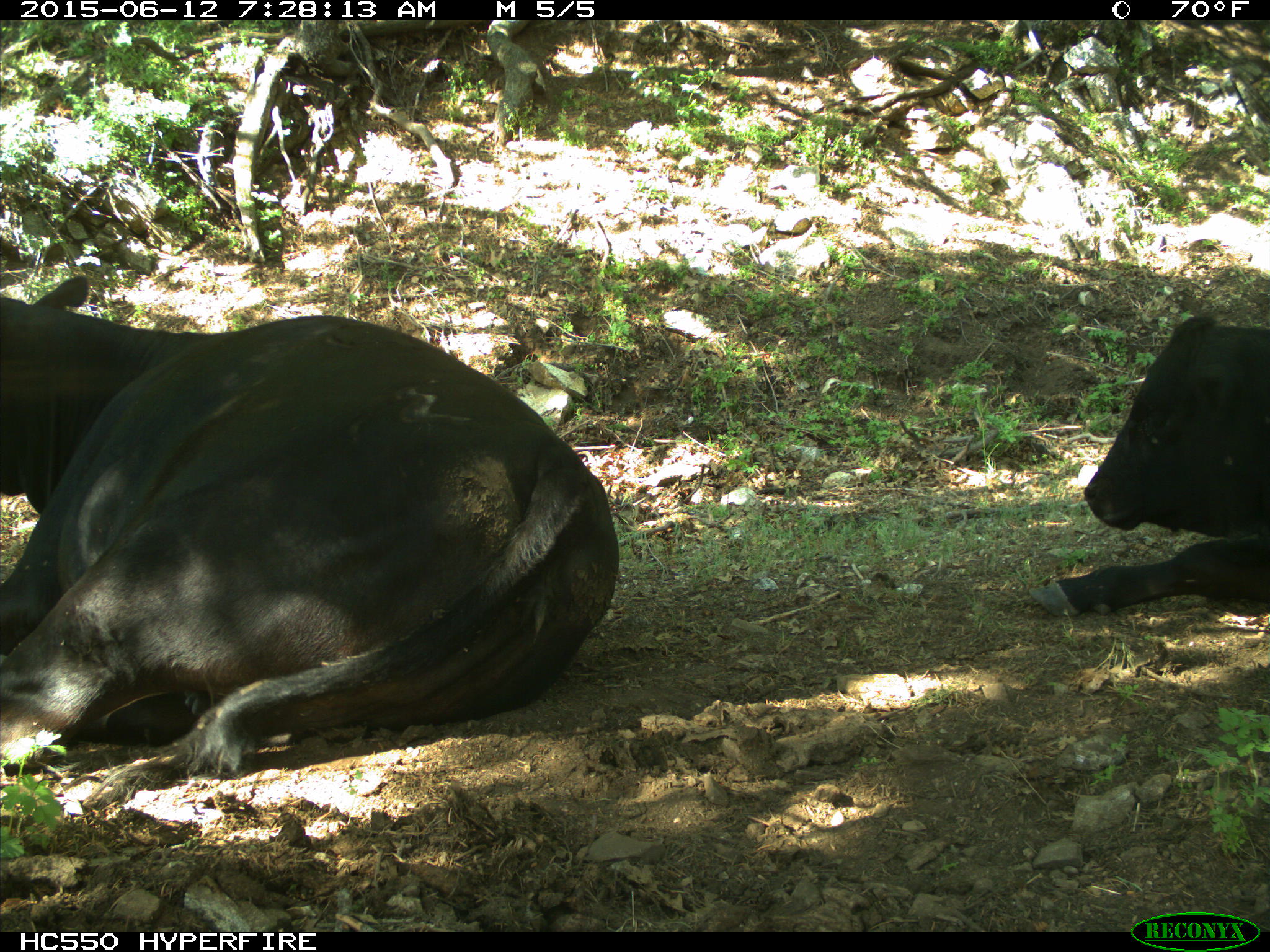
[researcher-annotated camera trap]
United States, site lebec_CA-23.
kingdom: Animalia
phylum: Chordata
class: Mammalia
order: Artiodactyla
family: Bovidae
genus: Bos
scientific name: Bos taurus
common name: domestic cow